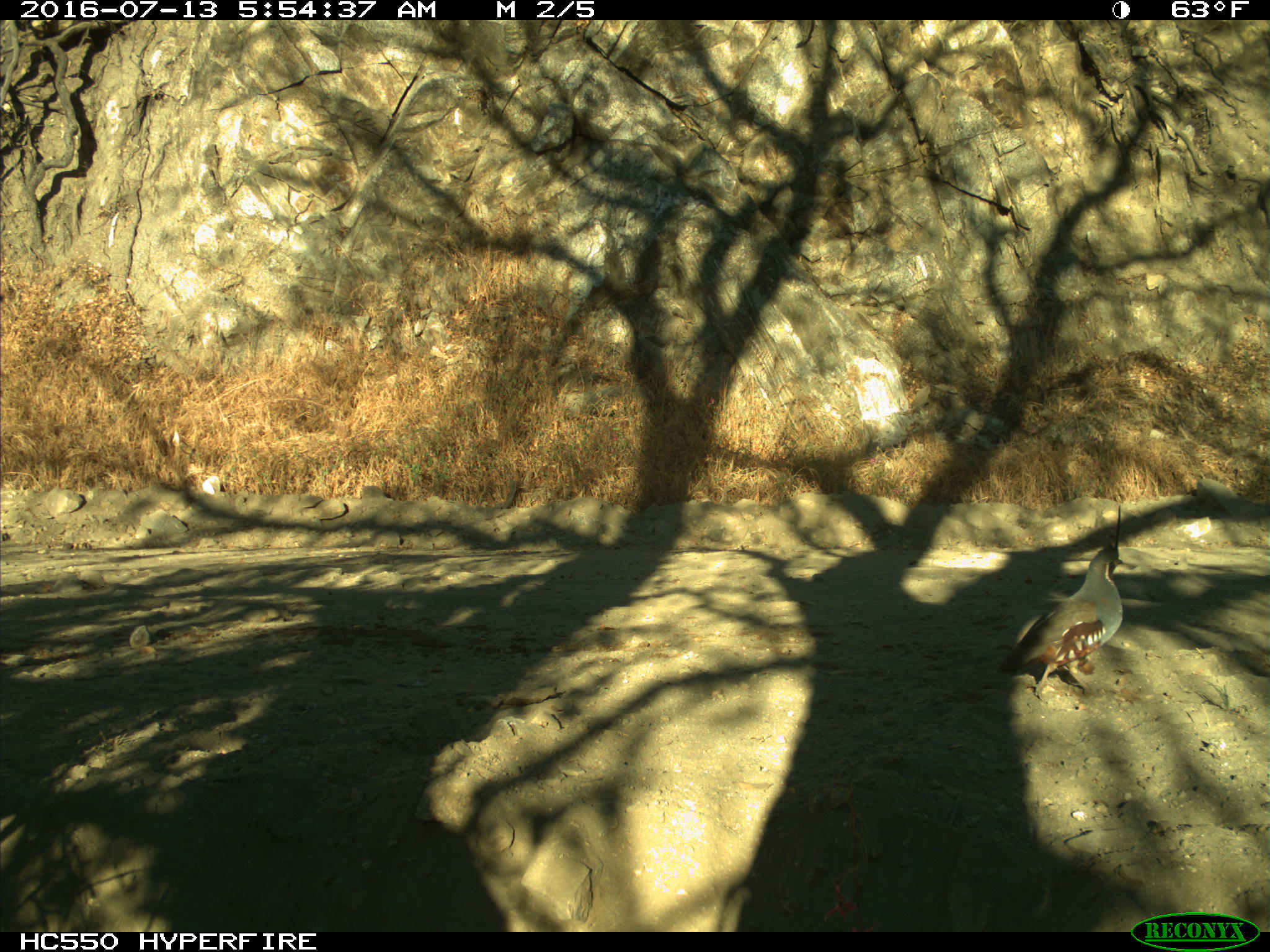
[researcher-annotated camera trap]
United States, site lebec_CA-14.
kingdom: Animalia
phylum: Chordata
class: Aves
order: Galliformes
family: Odontophoridae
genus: Callipepla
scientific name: Callipepla californica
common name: california quail